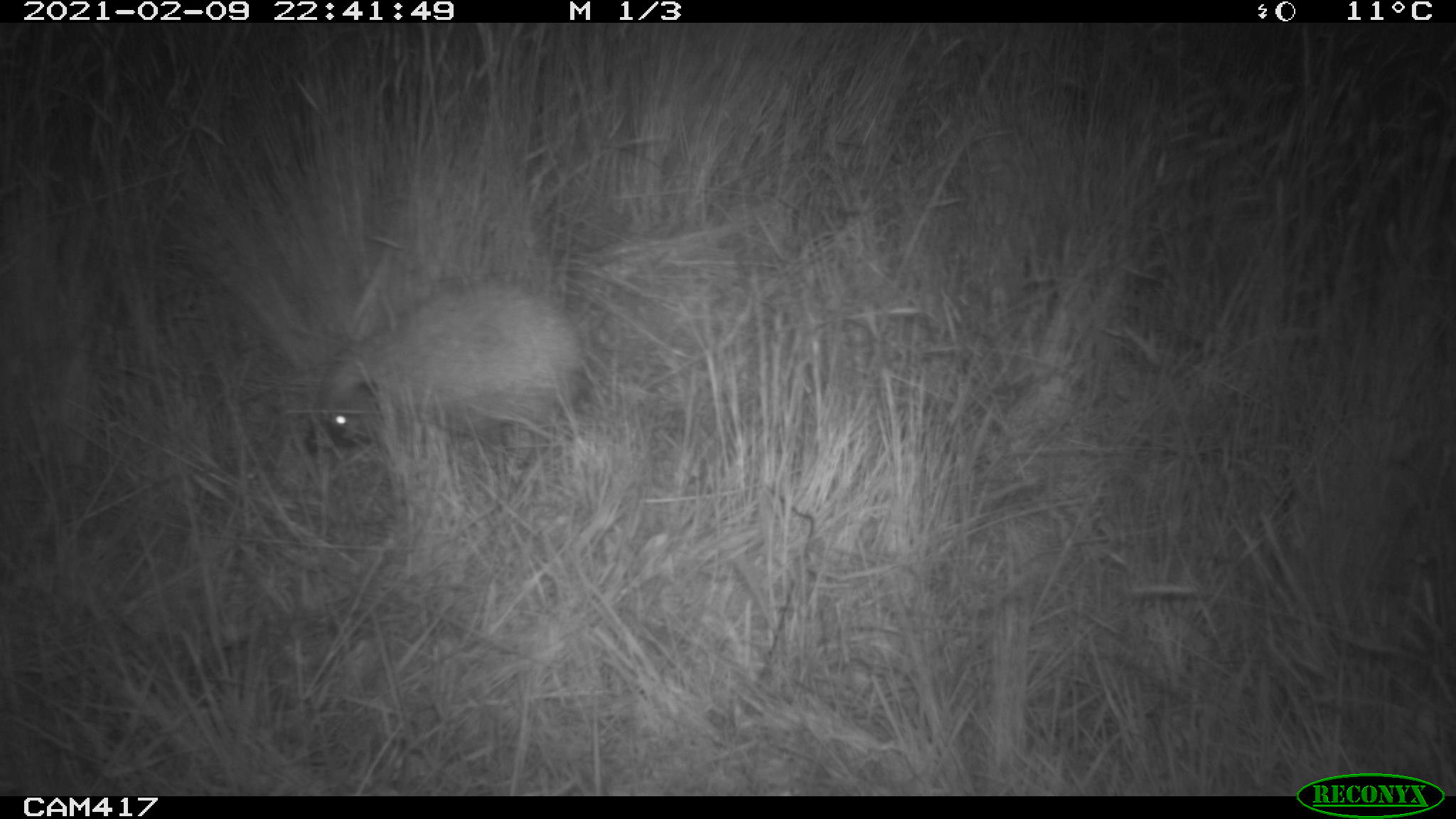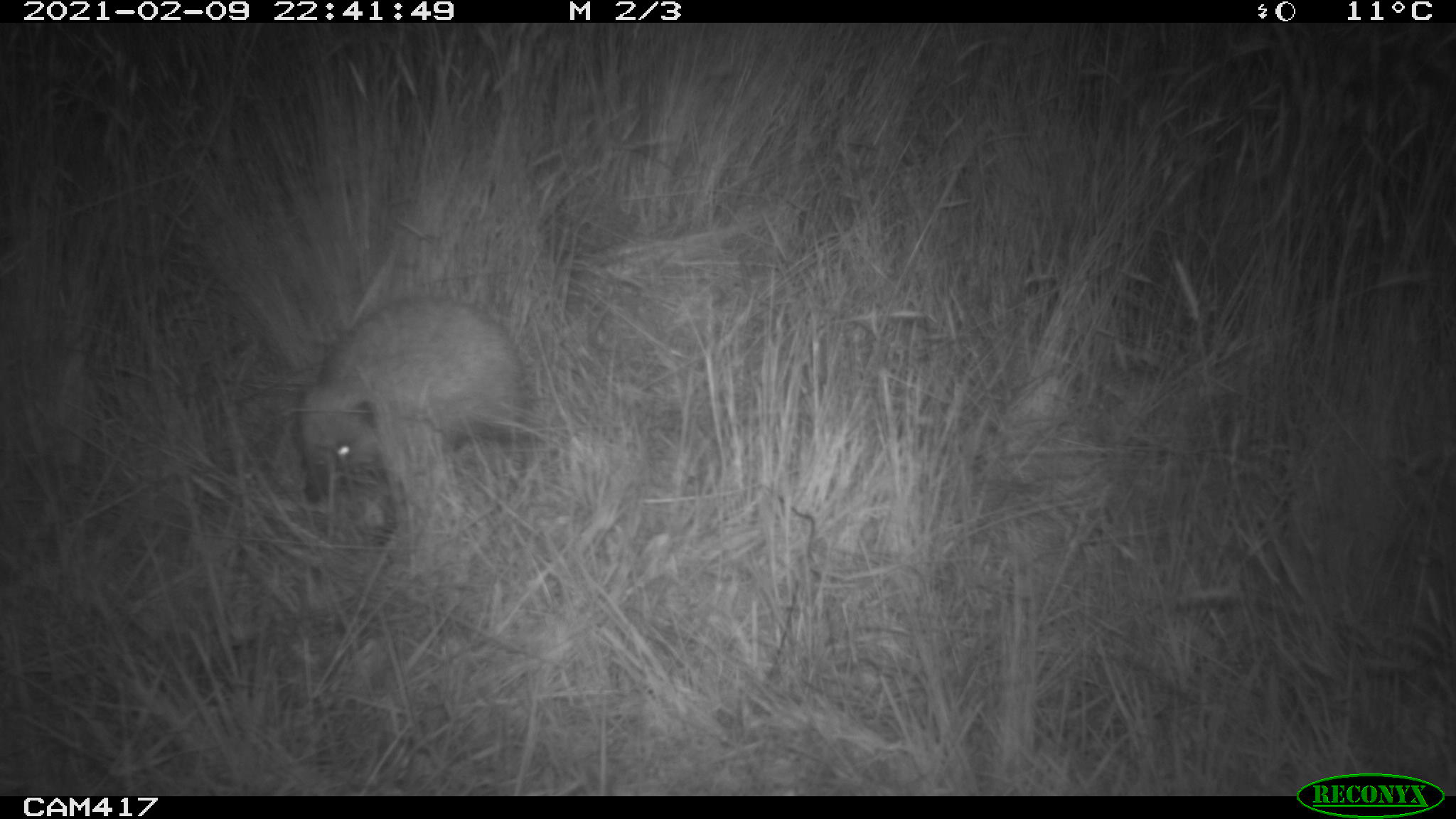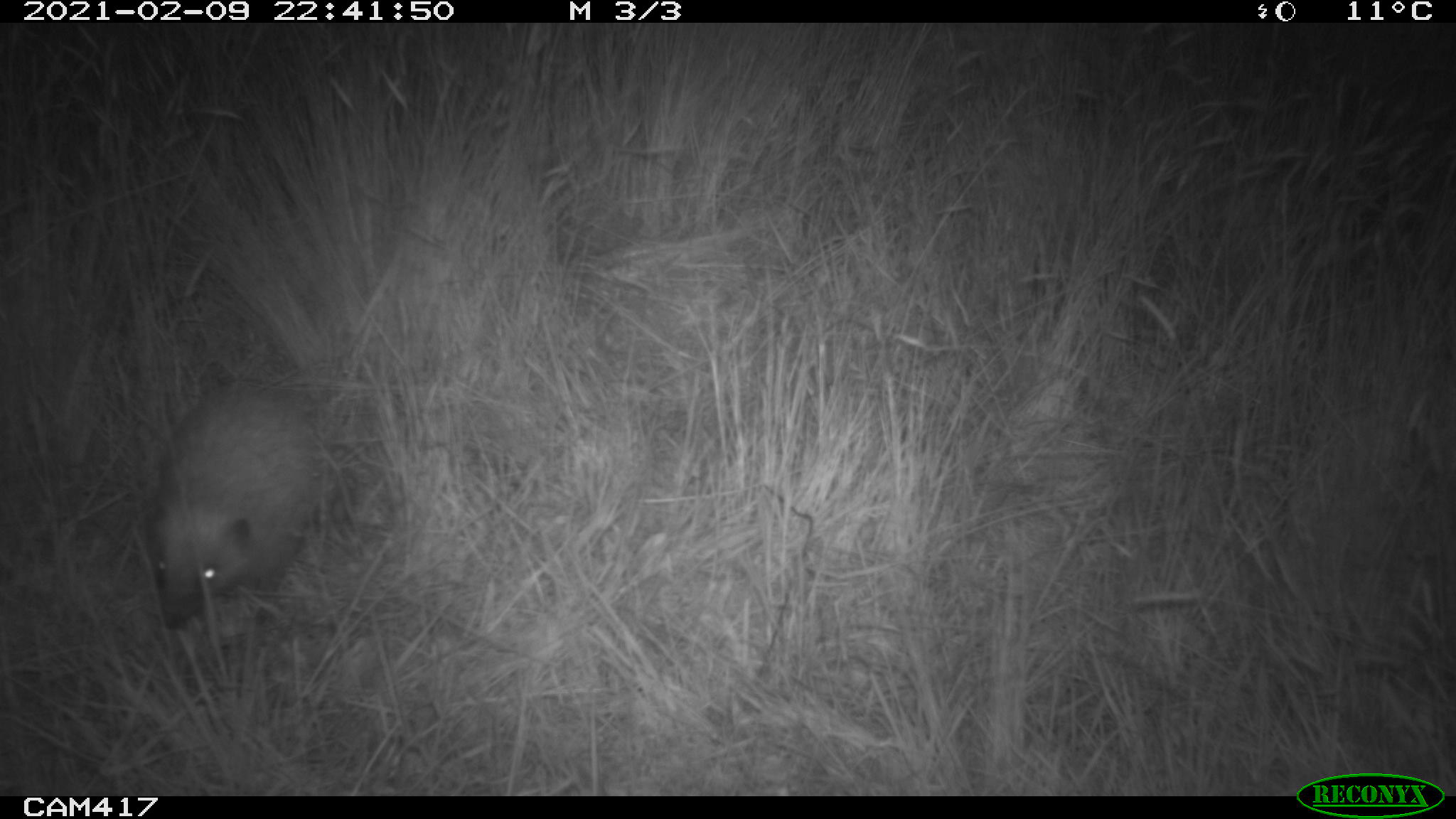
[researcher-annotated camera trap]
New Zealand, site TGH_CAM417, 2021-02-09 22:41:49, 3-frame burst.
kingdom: Animalia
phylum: Chordata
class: Mammalia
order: Eulipotyphla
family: Erinaceidae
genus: Erinaceus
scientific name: Erinaceus europaeus europaeus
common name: european hedgehog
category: hedgehog